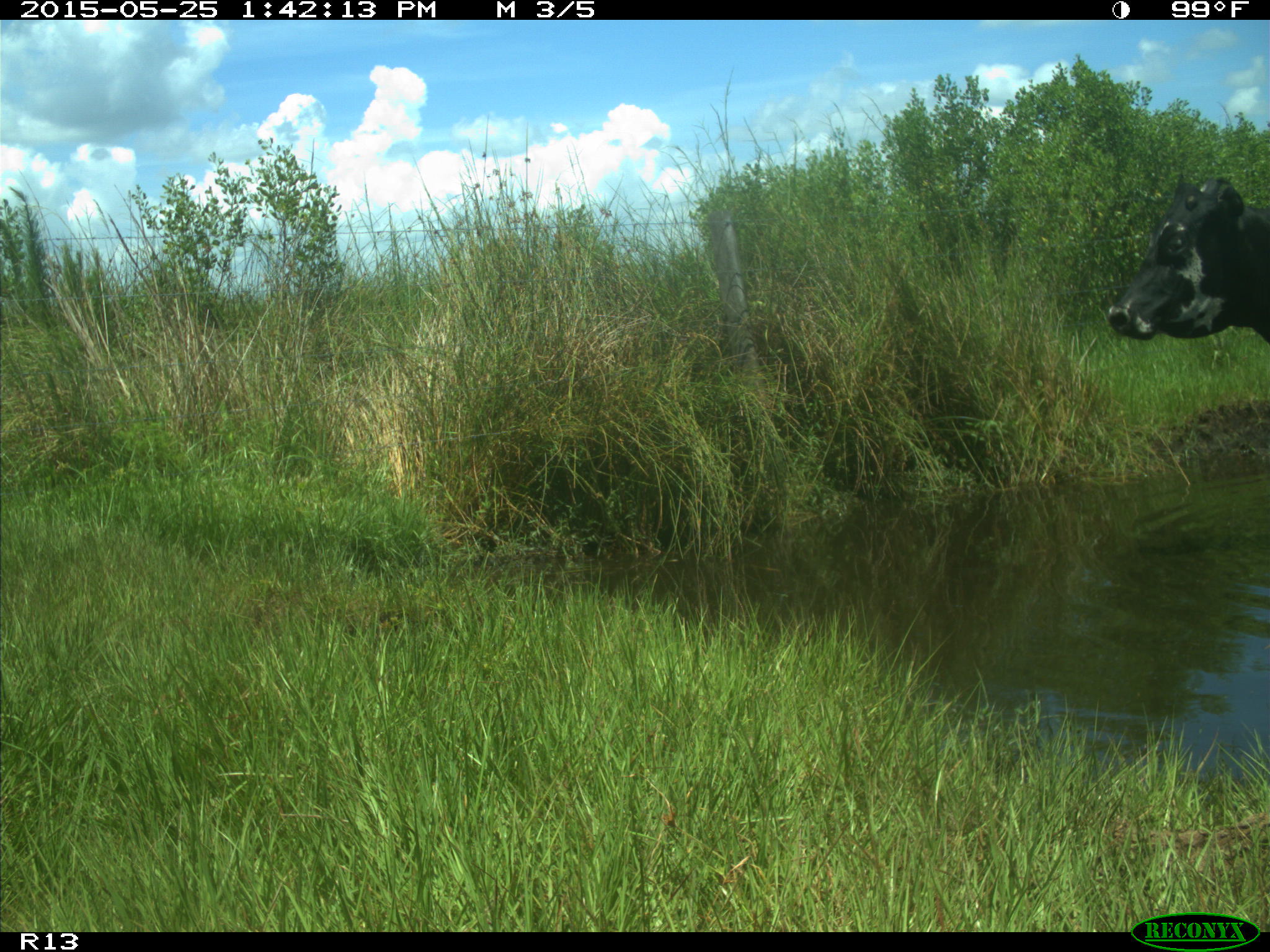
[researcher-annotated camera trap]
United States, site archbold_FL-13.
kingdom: Animalia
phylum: Chordata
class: Mammalia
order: Artiodactyla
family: Bovidae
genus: Bos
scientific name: Bos taurus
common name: domestic cow